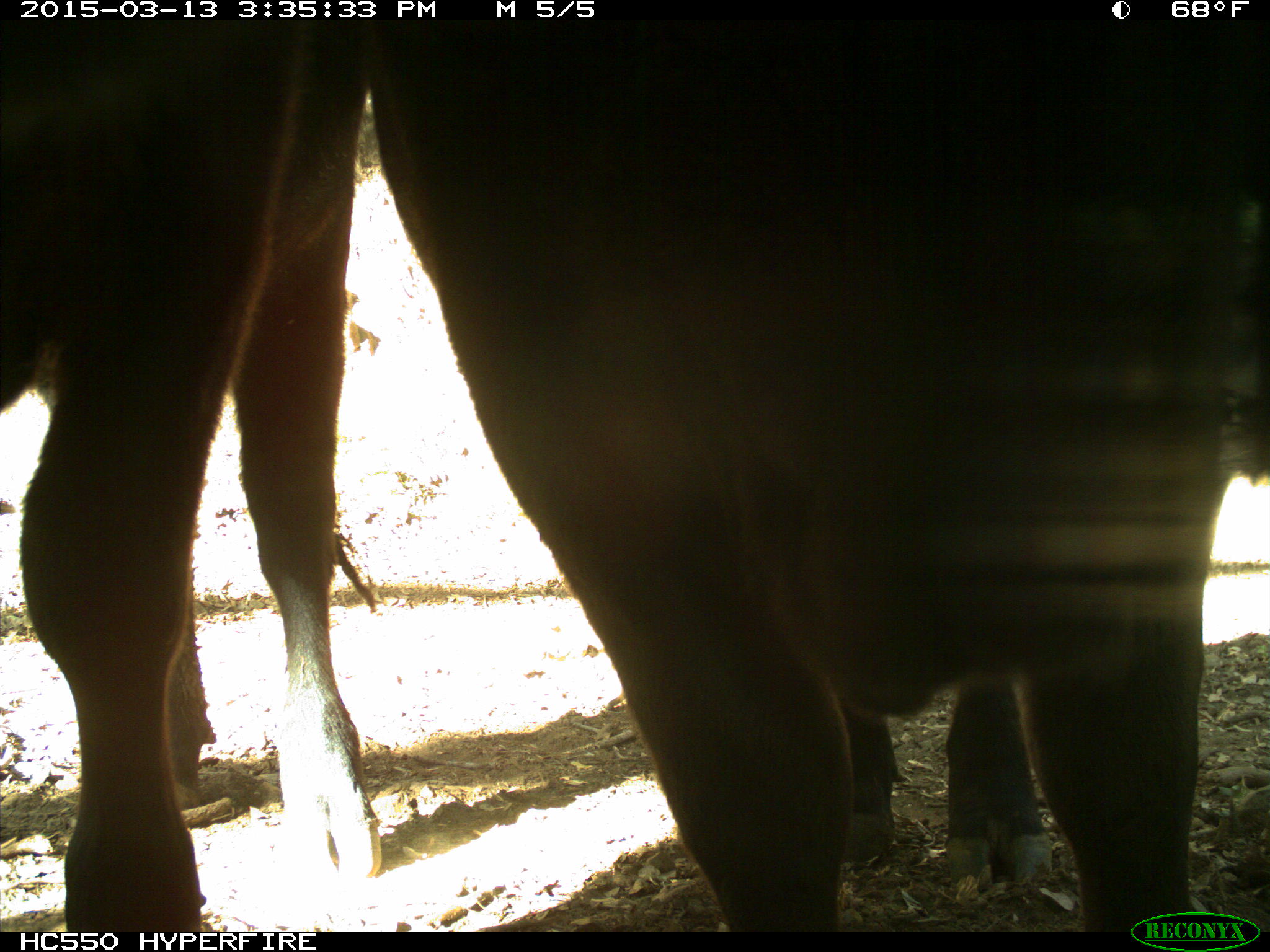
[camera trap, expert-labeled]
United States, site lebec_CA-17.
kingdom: Animalia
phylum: Chordata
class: Mammalia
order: Artiodactyla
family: Bovidae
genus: Bos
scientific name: Bos taurus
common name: domestic cow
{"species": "Bos taurus (domestic cow)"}